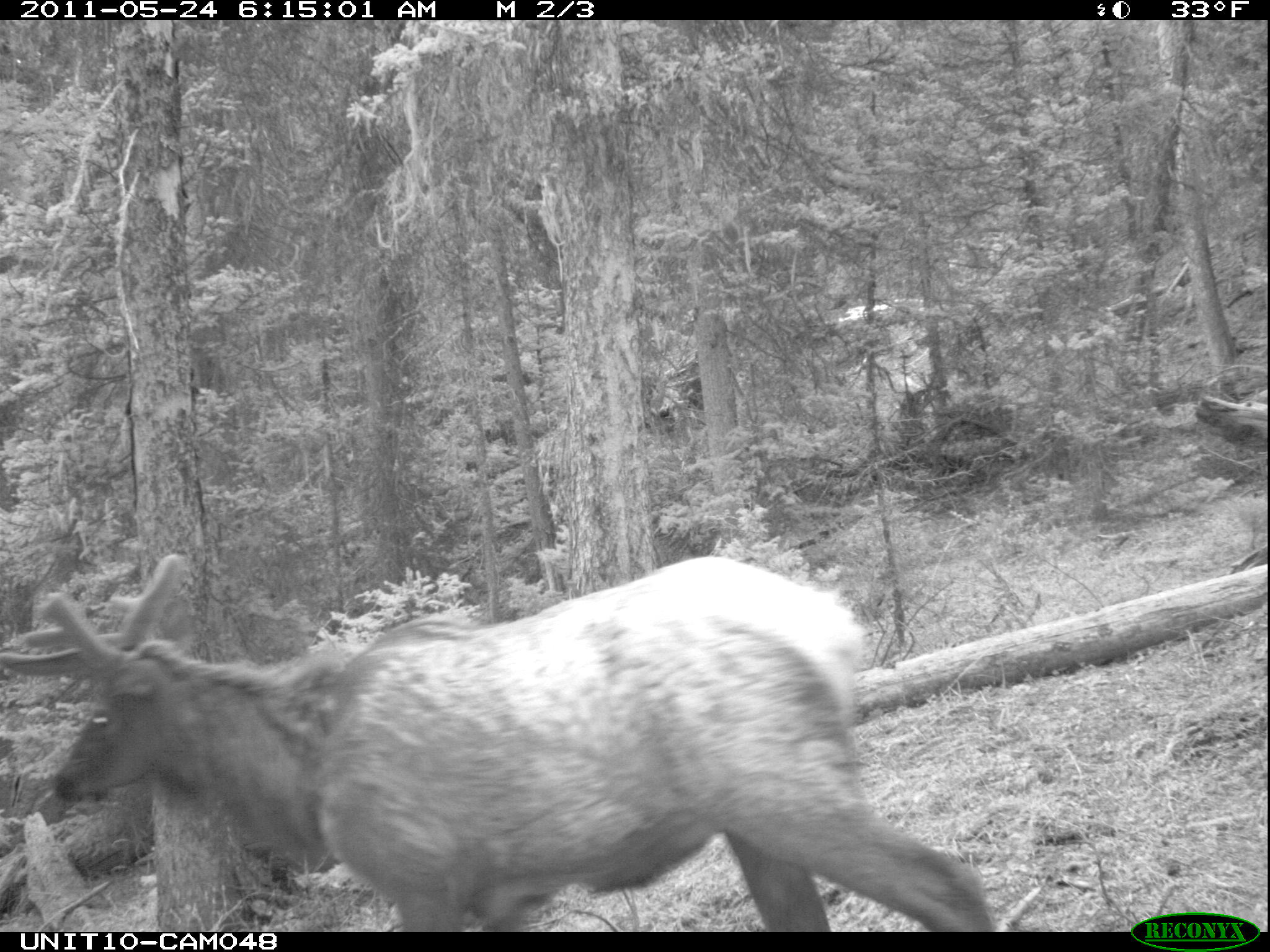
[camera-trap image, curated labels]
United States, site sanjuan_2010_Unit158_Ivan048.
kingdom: Animalia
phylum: Chordata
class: Mammalia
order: Artiodactyla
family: Cervidae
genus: Cervus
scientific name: Cervus elaphus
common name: red deer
Cervus elaphus (red deer).